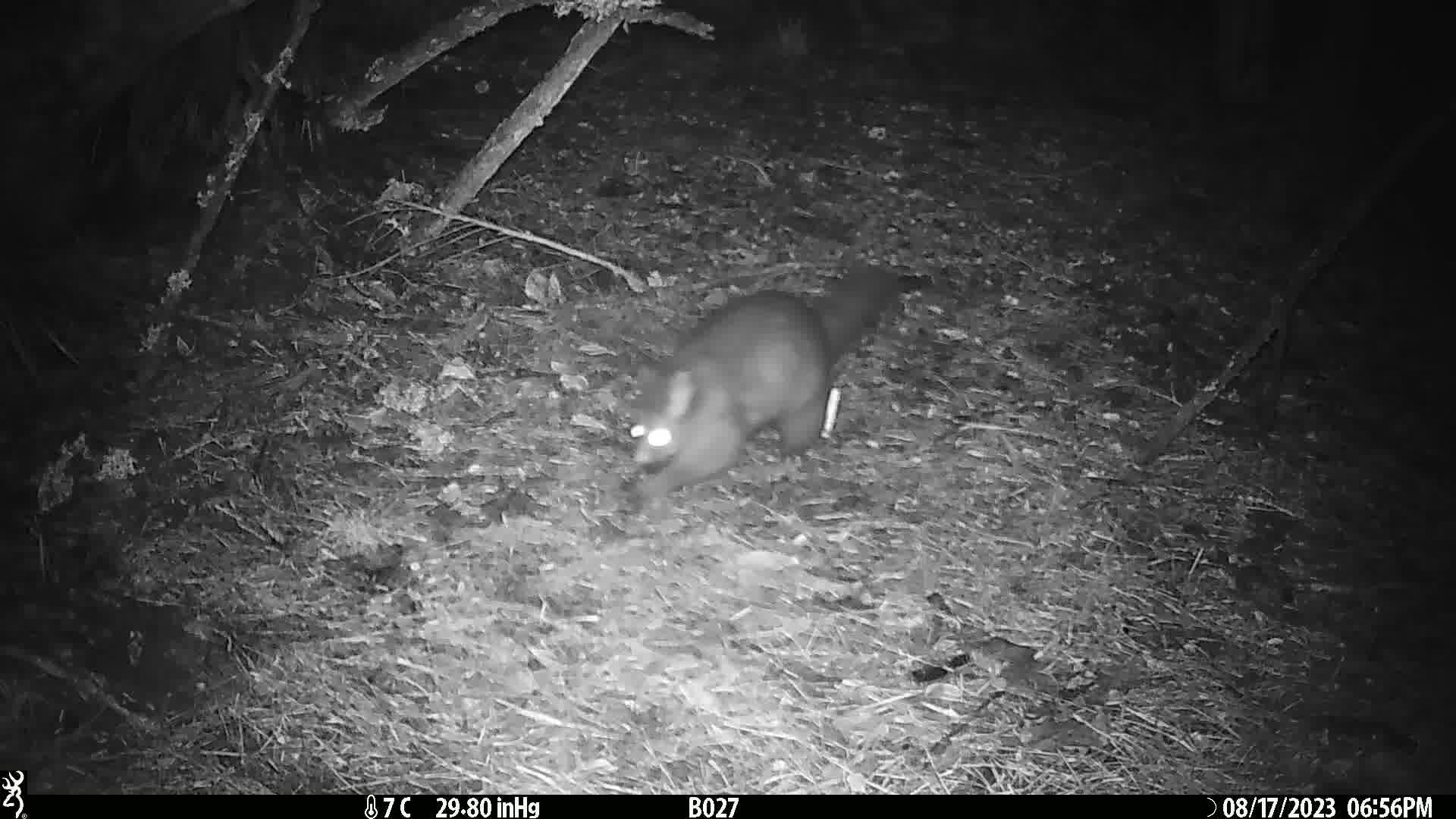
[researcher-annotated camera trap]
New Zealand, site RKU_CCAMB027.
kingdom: Animalia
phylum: Chordata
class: Mammalia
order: Diprotodontia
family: Phalangeridae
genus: Trichosurus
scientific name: Trichosurus vulpecula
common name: common brushtail possum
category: possum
Possum (common brushtail possum) (Trichosurus vulpecula).